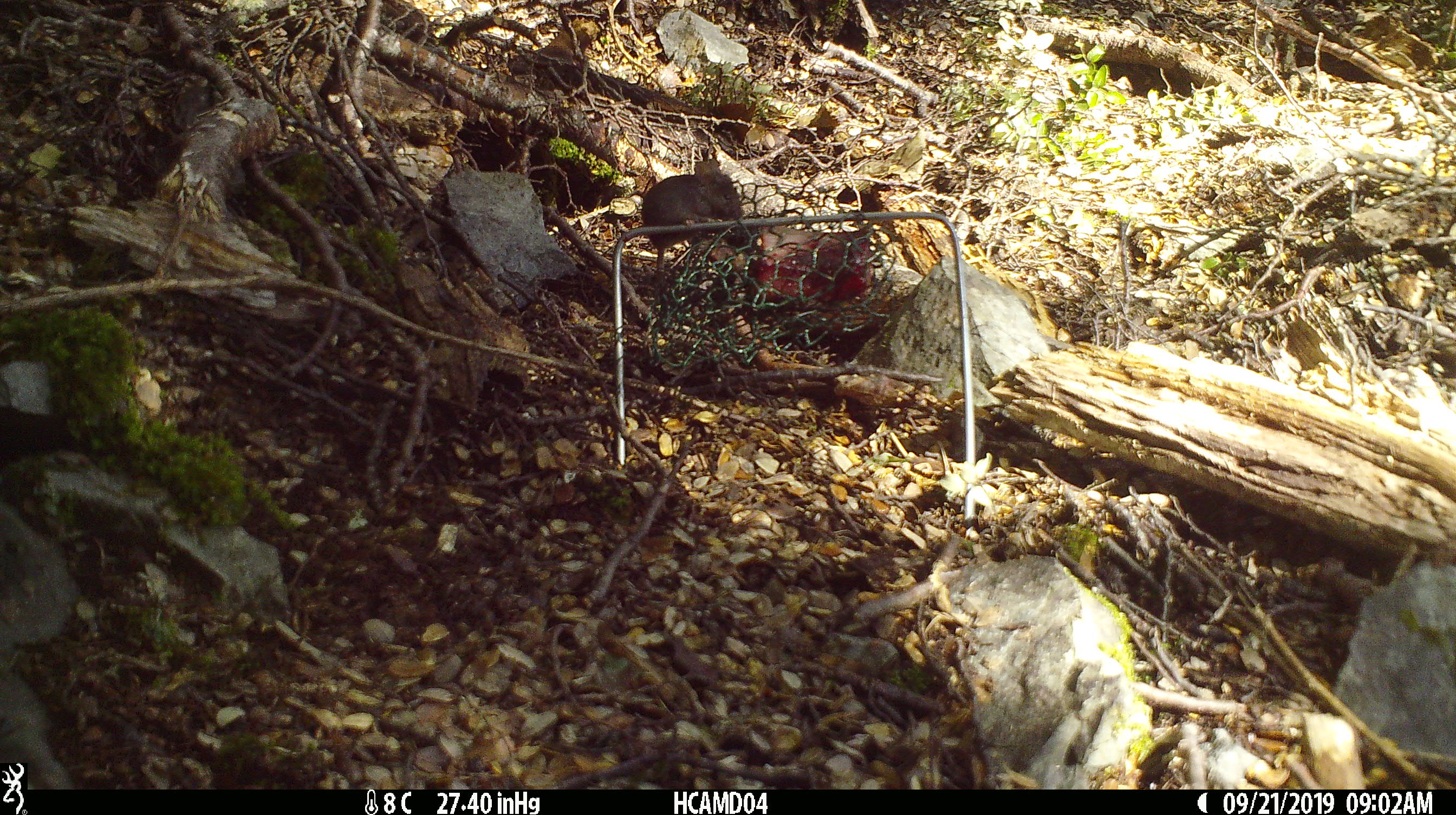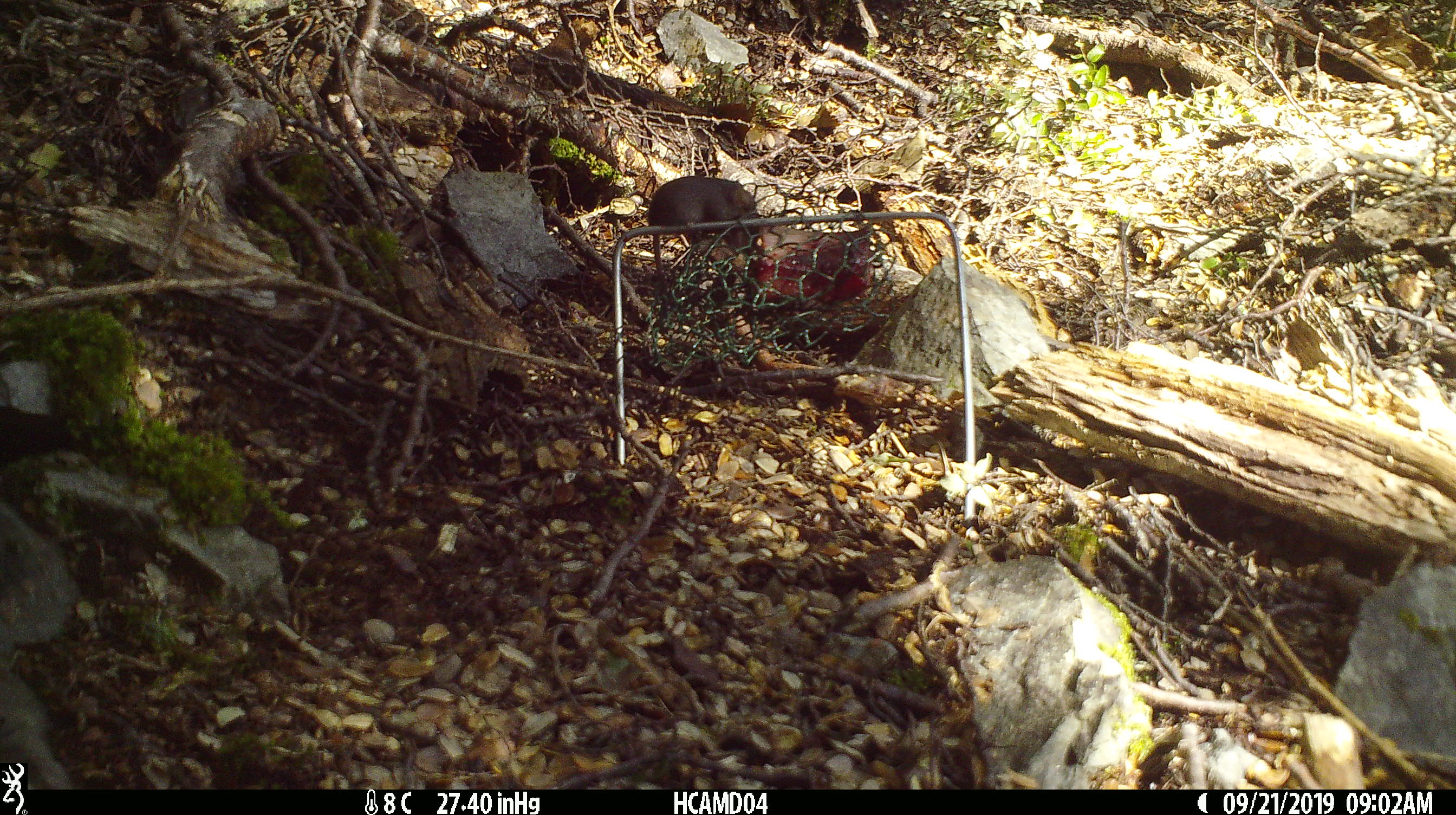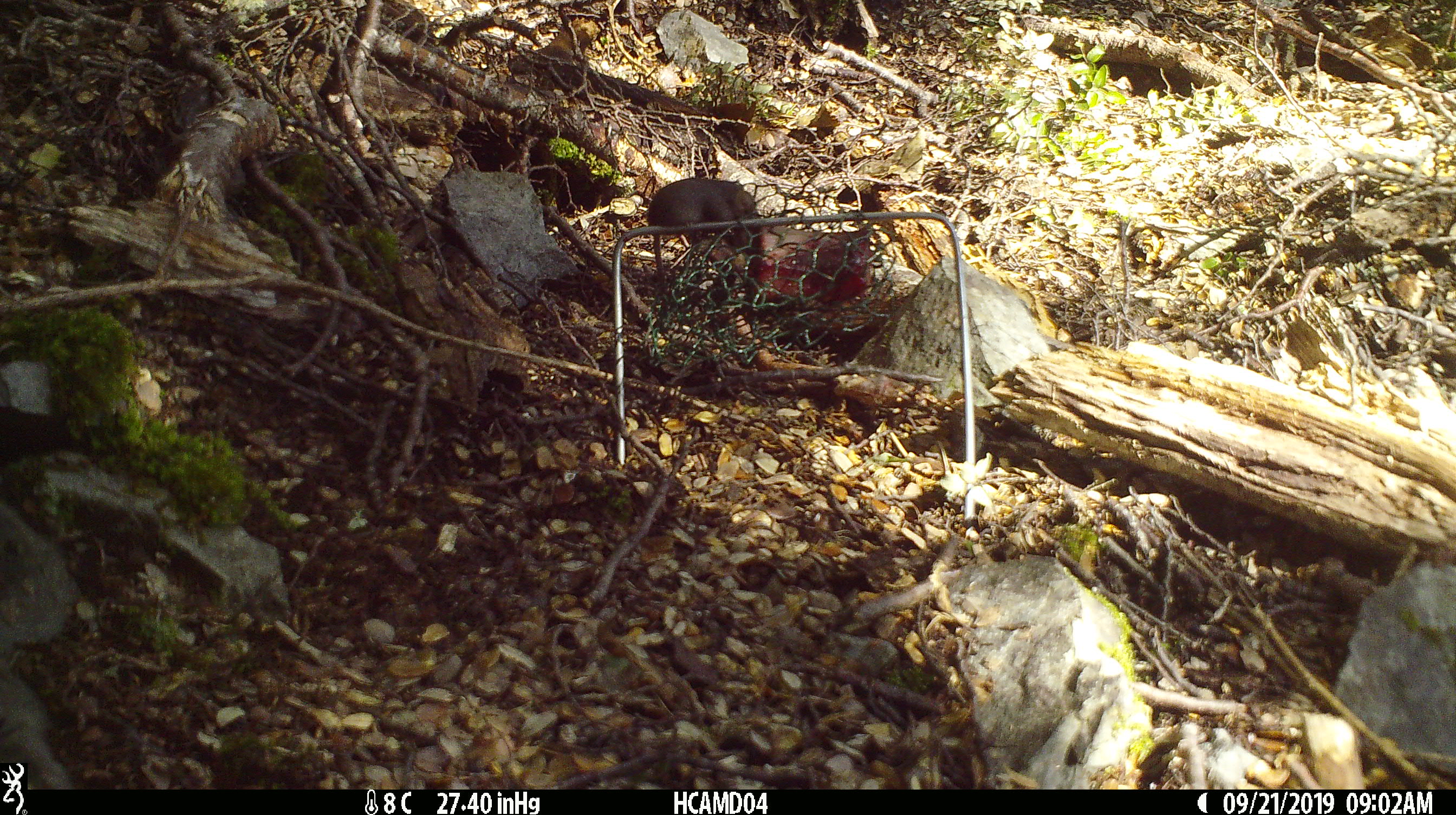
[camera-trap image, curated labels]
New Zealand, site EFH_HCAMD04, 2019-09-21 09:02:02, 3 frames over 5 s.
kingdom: Animalia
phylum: Chordata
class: Mammalia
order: Rodentia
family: Muridae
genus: Mus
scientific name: Mus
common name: mouse